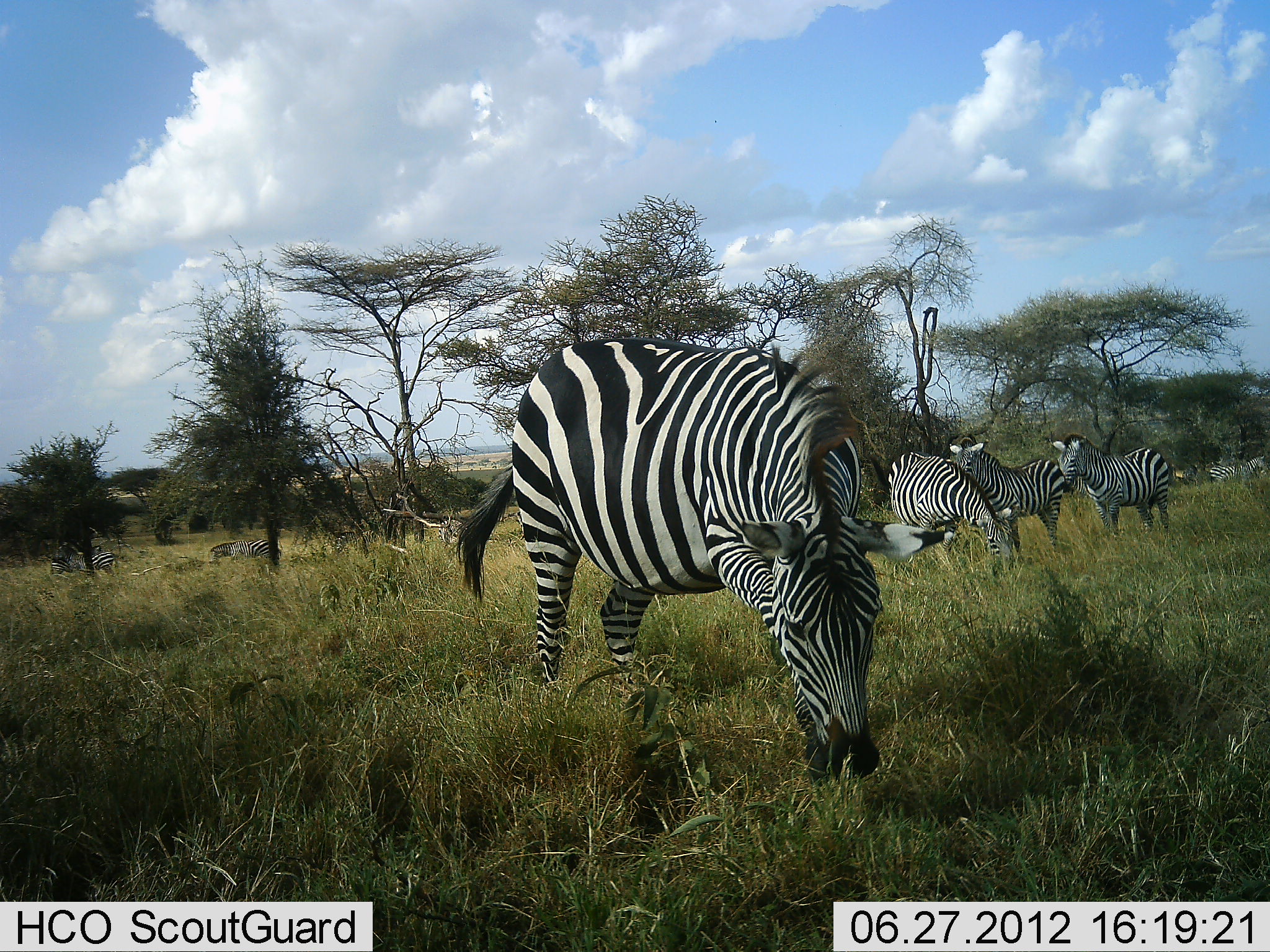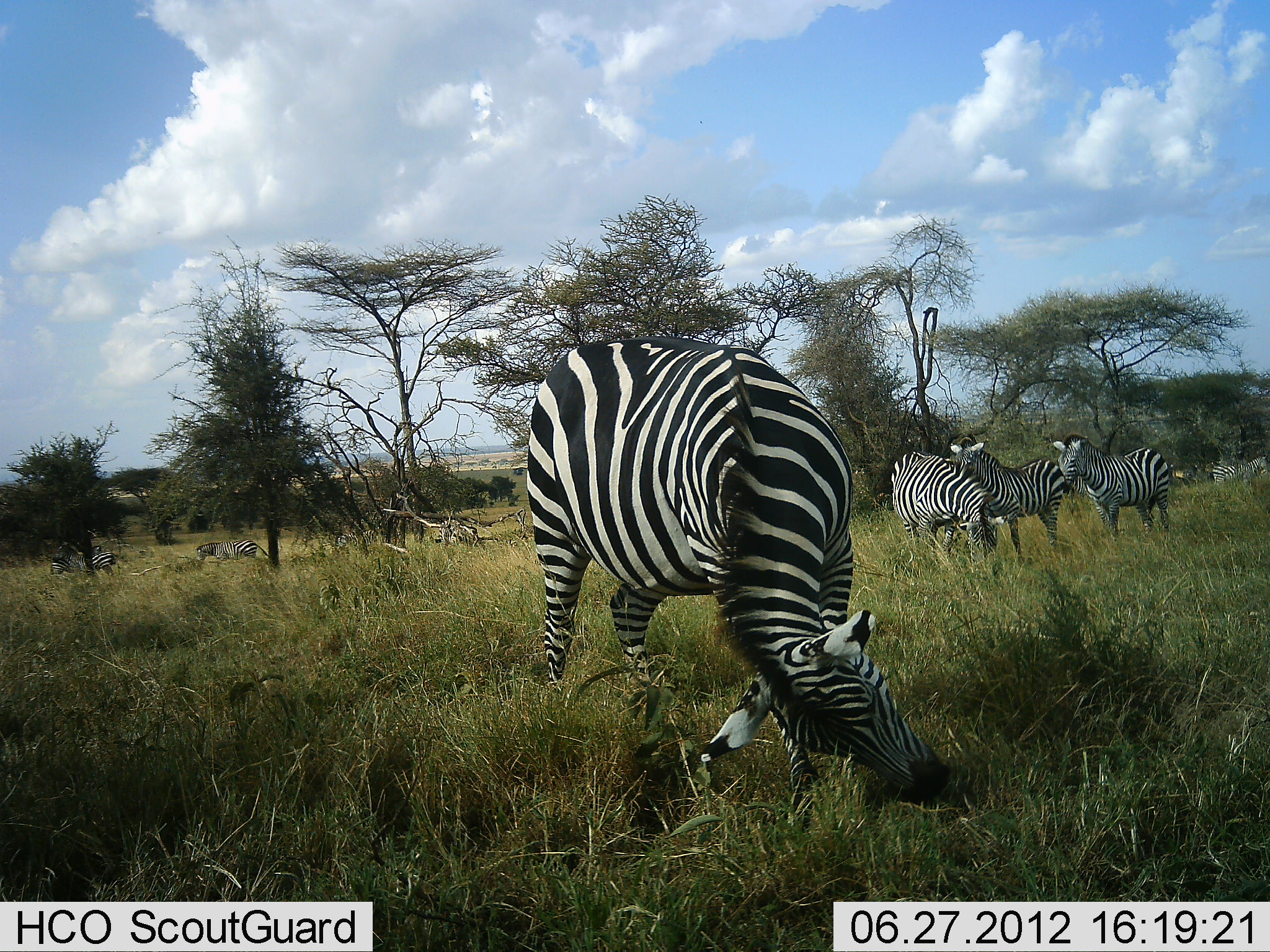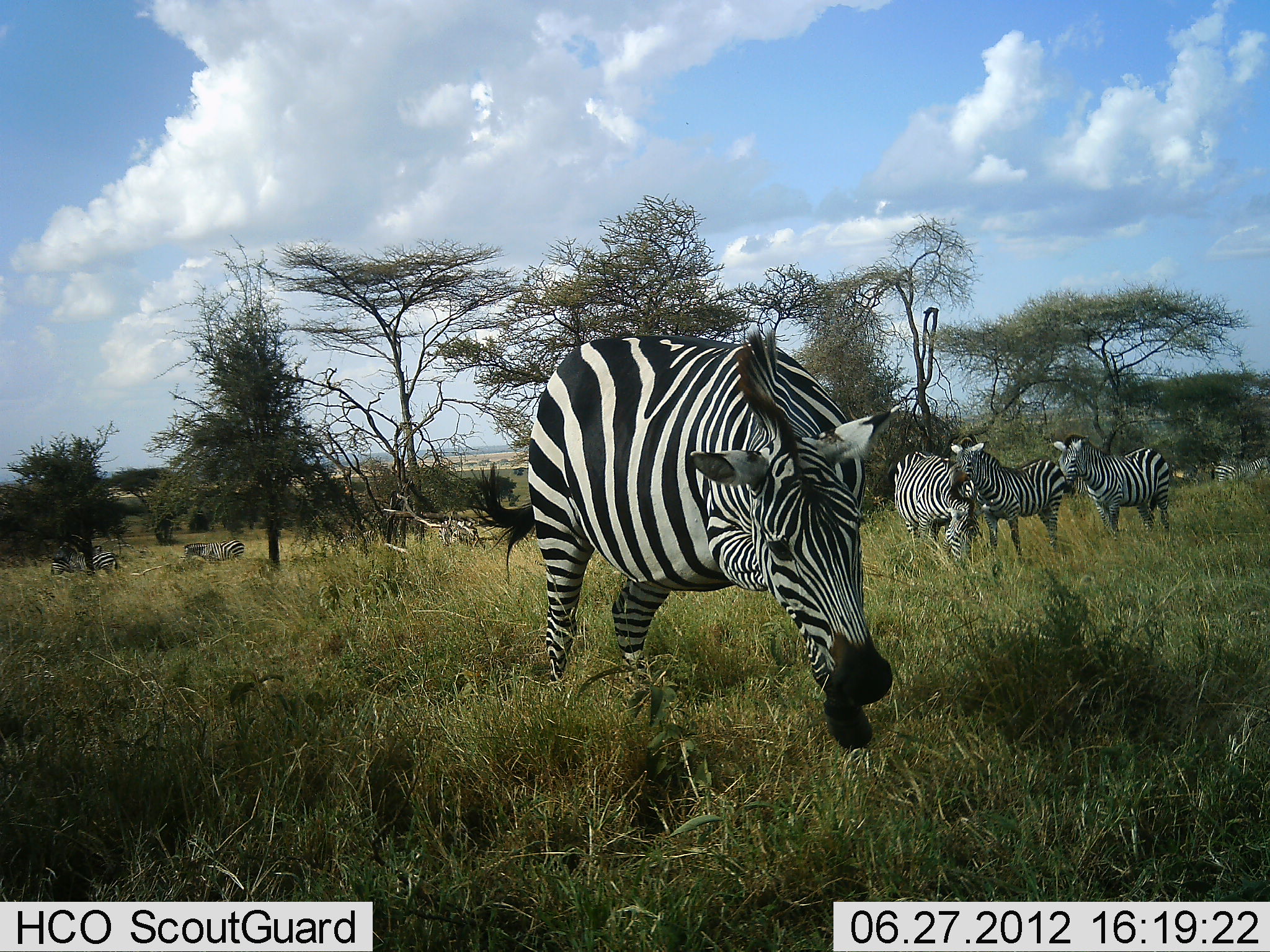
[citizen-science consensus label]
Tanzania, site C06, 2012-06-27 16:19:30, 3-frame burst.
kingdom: Animalia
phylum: Chordata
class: Mammalia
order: Perissodactyla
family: Equidae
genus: Equus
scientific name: Equus quagga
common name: plains zebra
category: zebra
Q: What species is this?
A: Zebra (plains zebra) (Equus quagga).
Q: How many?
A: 8.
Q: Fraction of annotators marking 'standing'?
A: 80%.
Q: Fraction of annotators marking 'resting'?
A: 20%.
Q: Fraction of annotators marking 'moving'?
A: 60%.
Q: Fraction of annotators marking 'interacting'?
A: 20%.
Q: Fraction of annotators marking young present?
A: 0%.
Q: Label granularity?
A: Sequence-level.